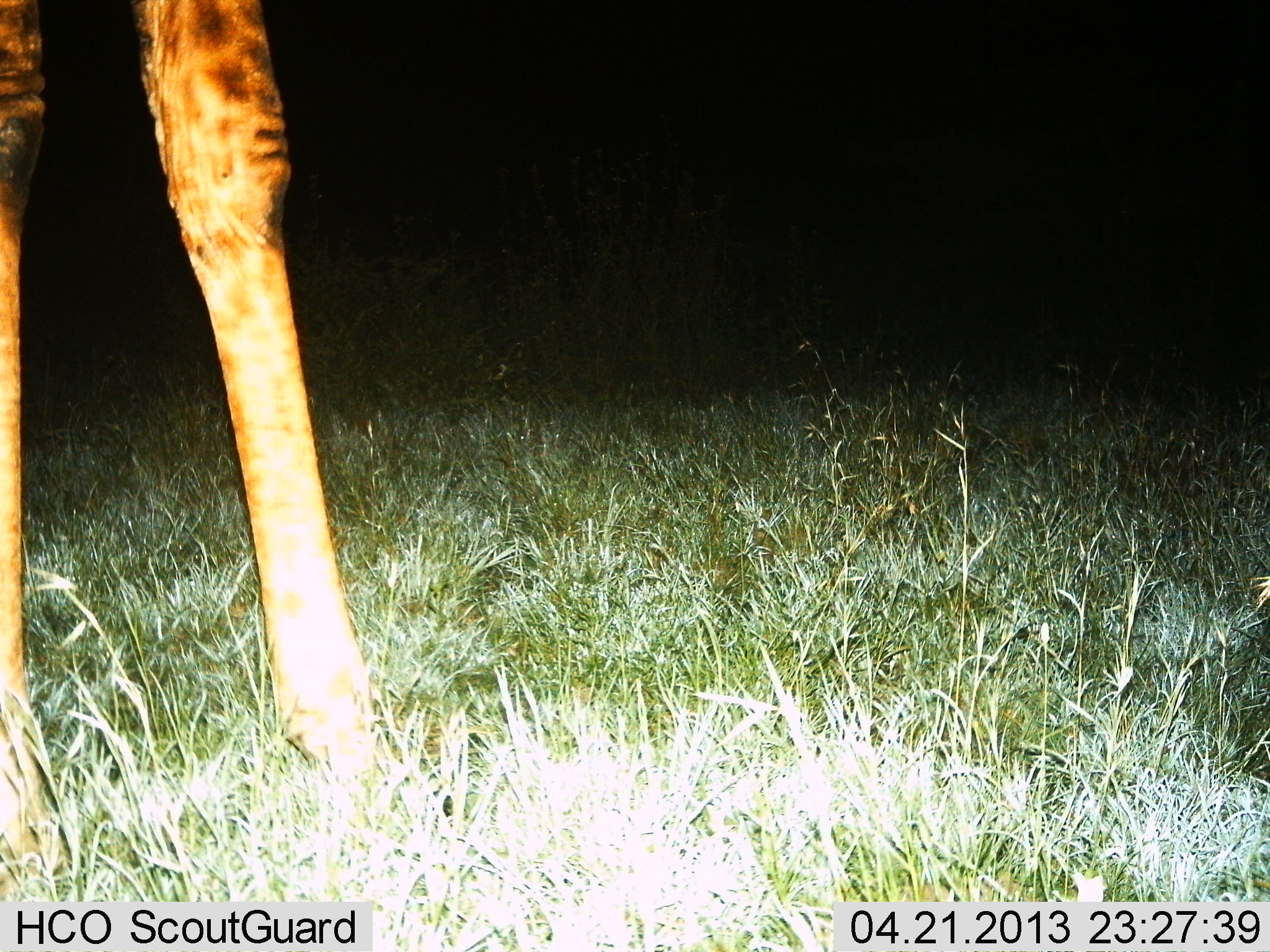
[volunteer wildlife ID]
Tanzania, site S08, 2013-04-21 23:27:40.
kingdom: Animalia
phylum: Chordata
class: Mammalia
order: Artiodactyla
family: Giraffidae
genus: Giraffa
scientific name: Giraffa camelopardalis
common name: giraffe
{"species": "giraffe (Giraffa camelopardalis)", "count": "1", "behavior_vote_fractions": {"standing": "100%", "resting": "0%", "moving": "0%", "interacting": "0%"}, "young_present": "0%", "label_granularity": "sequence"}